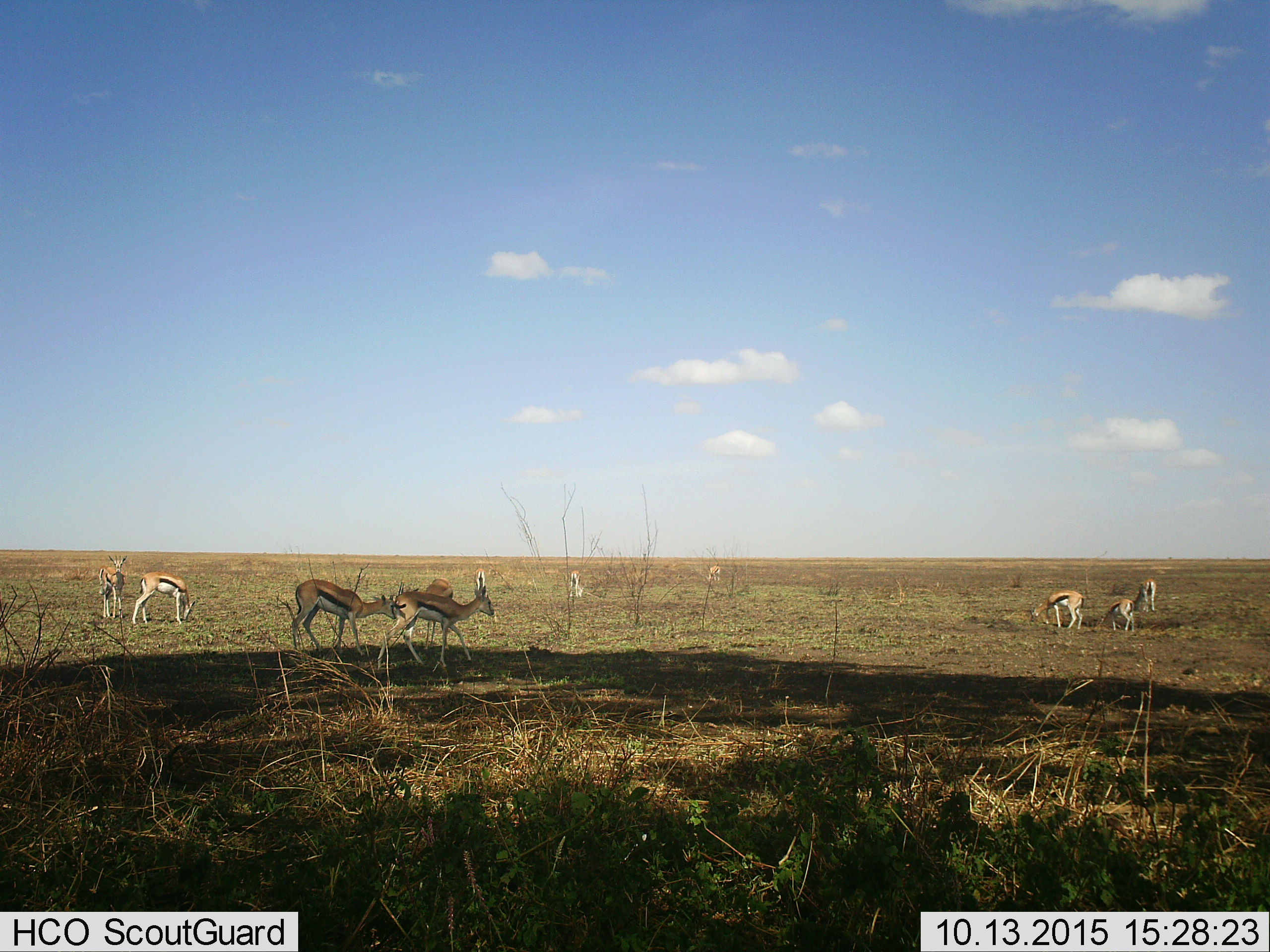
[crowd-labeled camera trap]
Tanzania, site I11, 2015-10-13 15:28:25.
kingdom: Animalia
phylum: Chordata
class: Mammalia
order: Artiodactyla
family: Bovidae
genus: Eudorcas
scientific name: Eudorcas thomsonii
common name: thomson's gazelle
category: gazellethomsons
Gazellethomsons (thomson's gazelle) (Eudorcas thomsonii), count 11-50. Behavior (volunteer vote fractions): standing 80%, resting 0%, moving 60%, interacting 10%. Young present (vote fraction): 30%. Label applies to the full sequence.